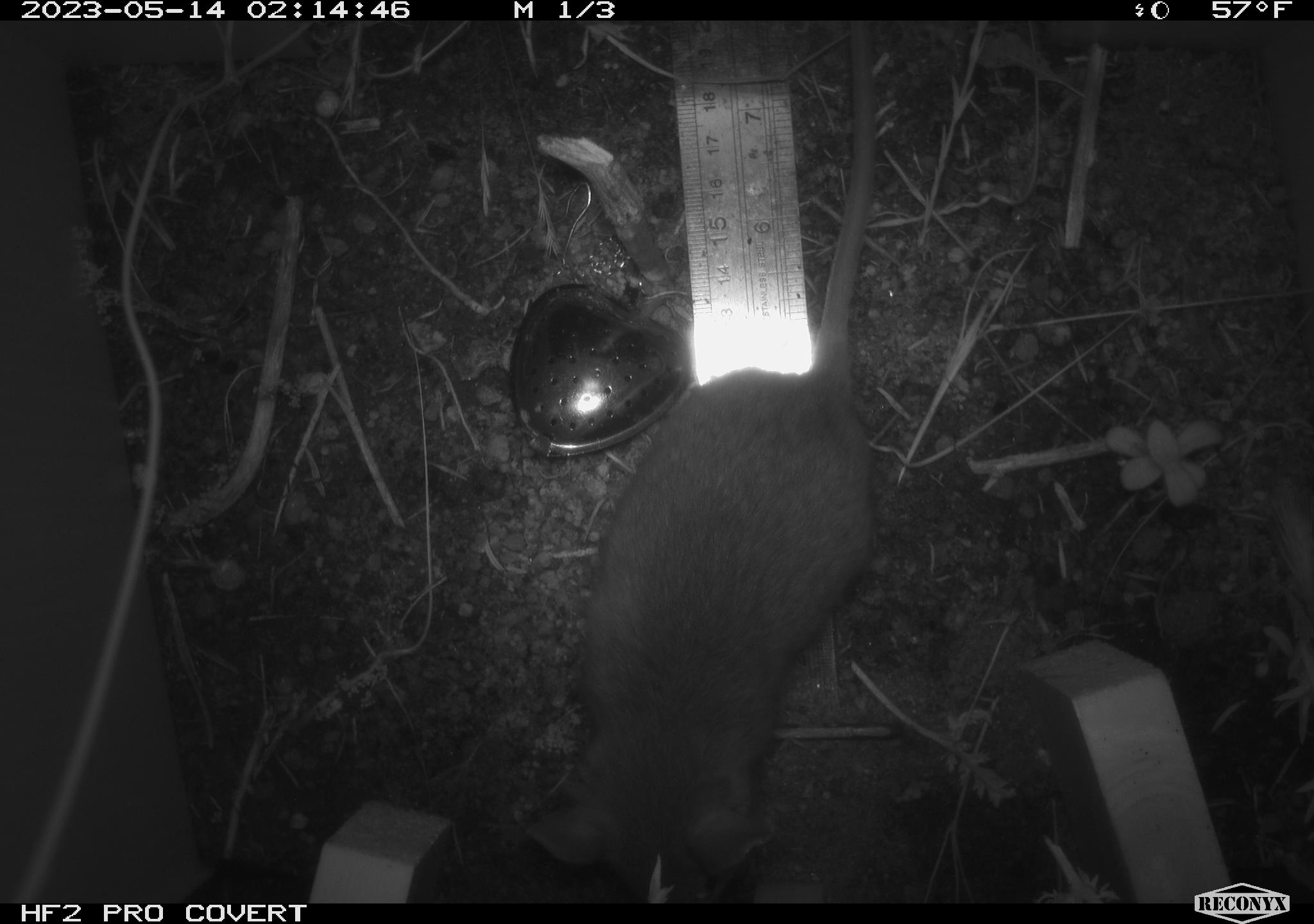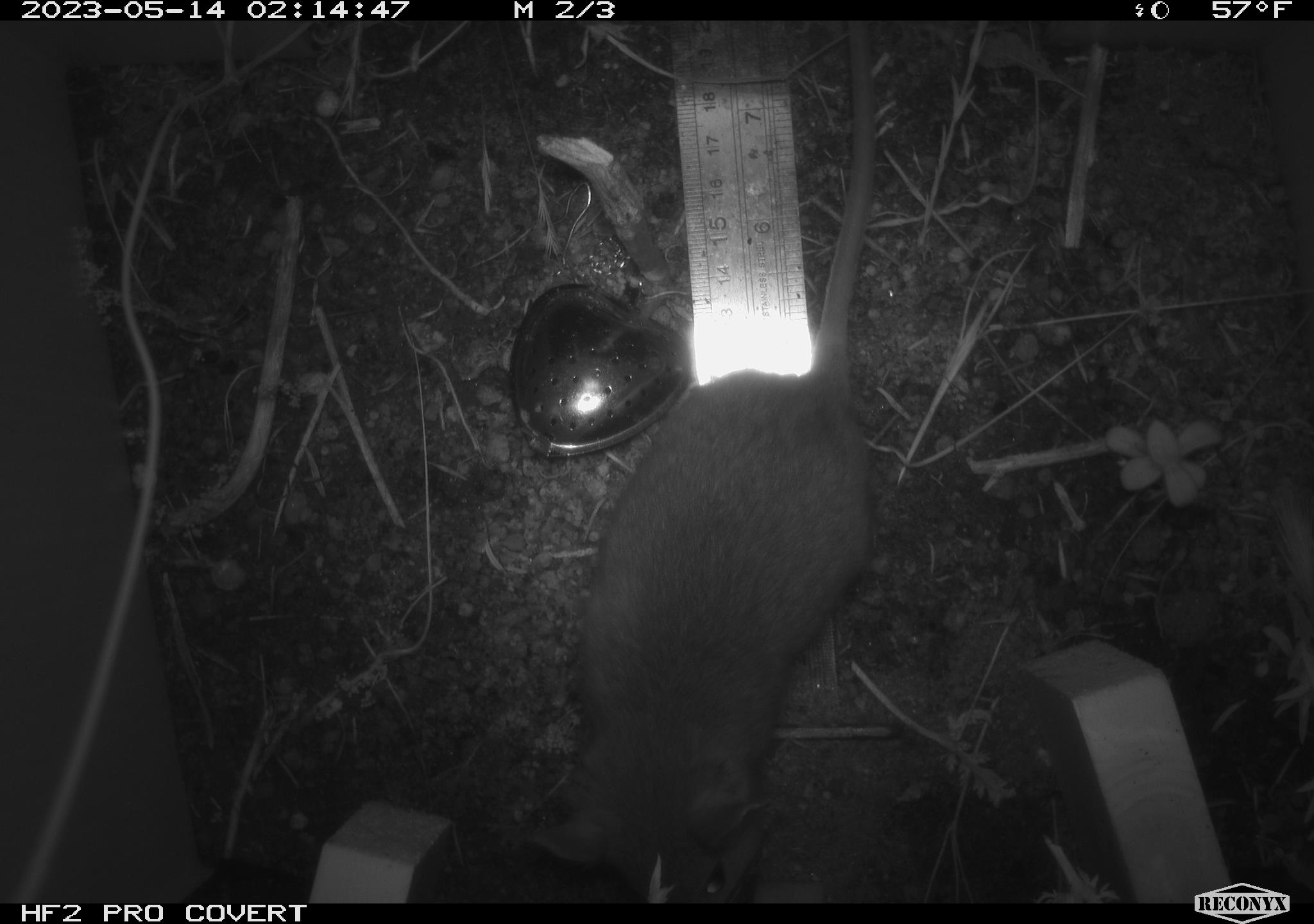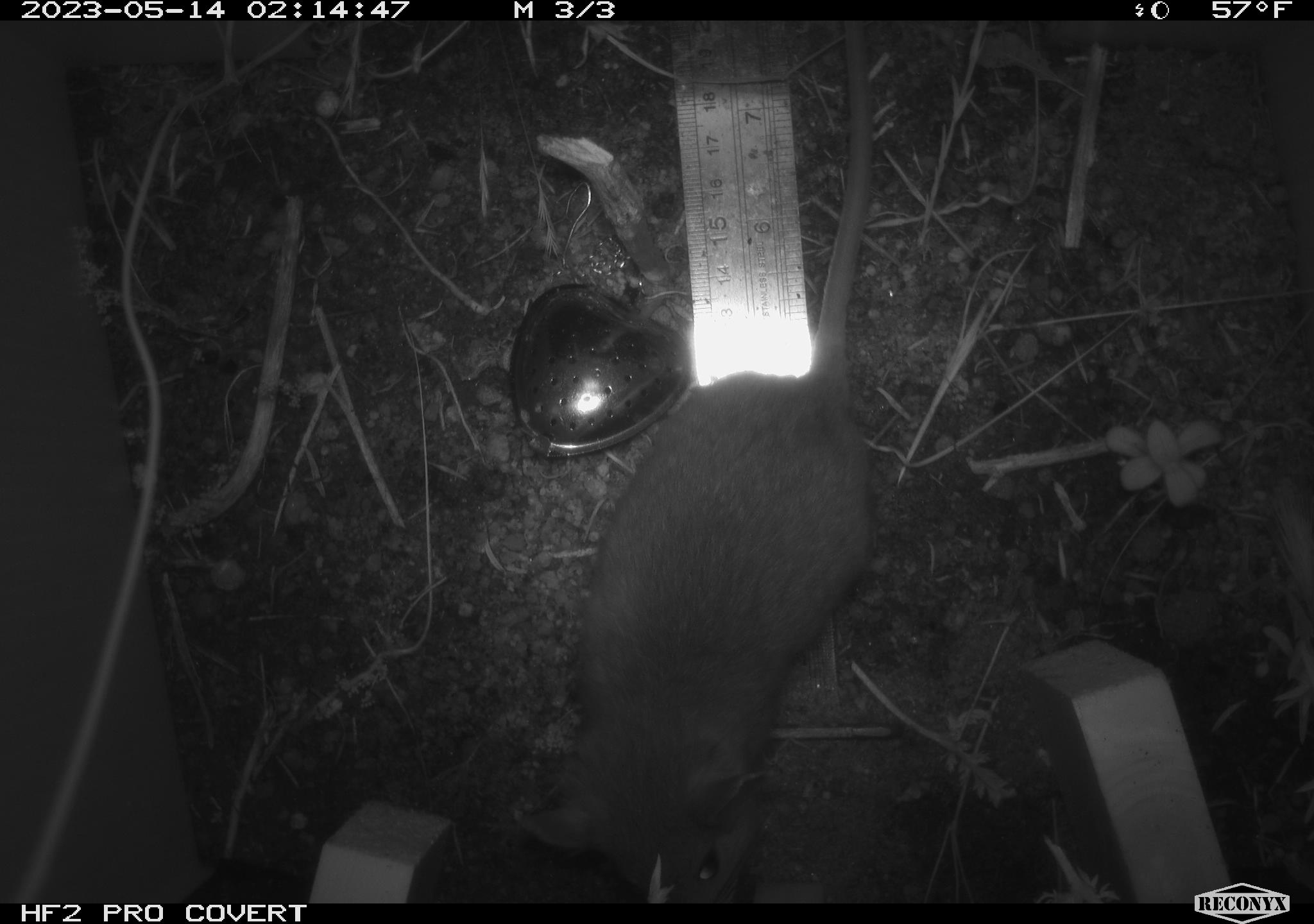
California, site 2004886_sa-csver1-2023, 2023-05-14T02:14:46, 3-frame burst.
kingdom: Animalia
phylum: Chordata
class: Mammalia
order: Rodentia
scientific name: Rodentia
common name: mouse species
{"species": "mouse species (Rodentia)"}